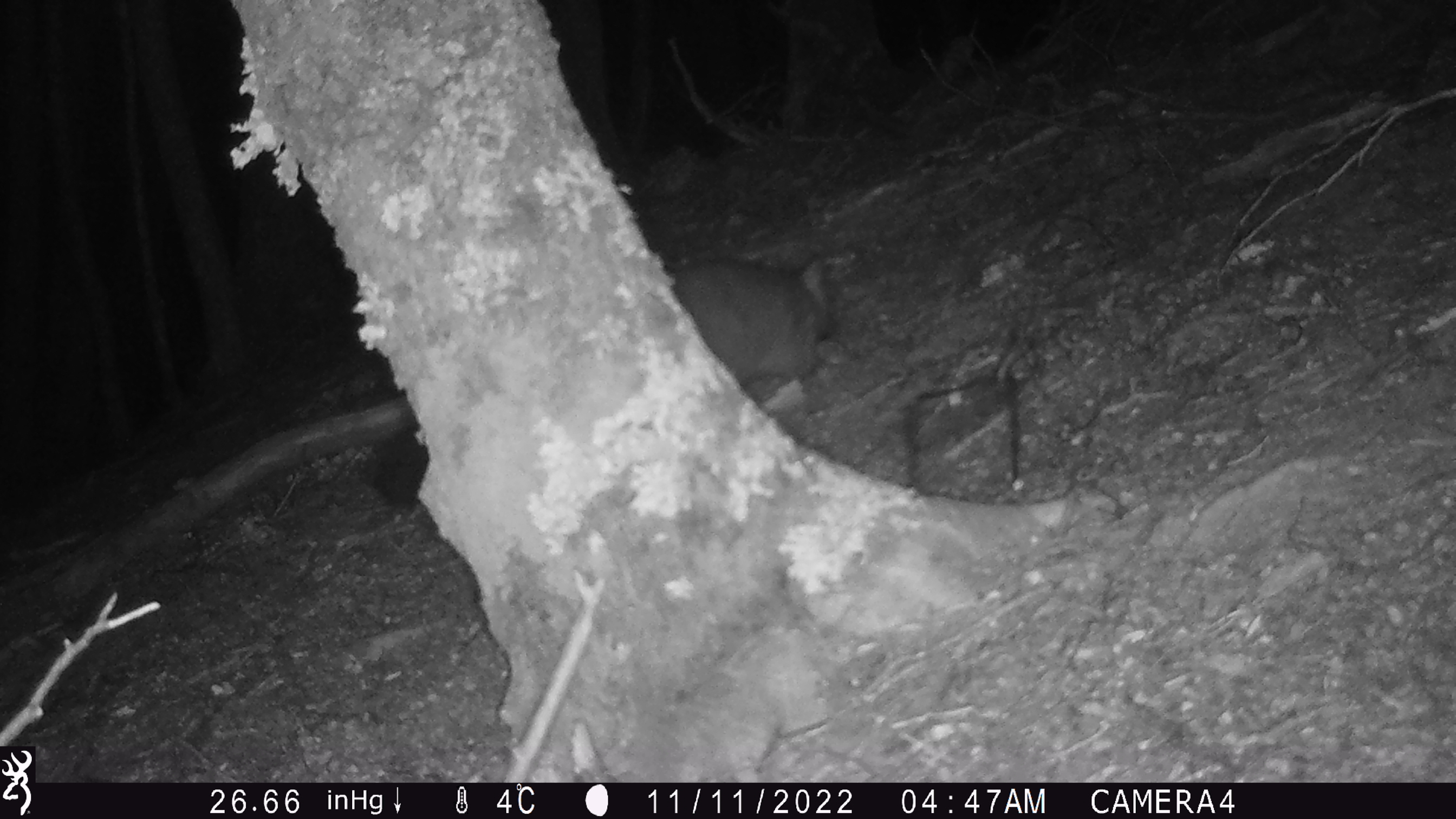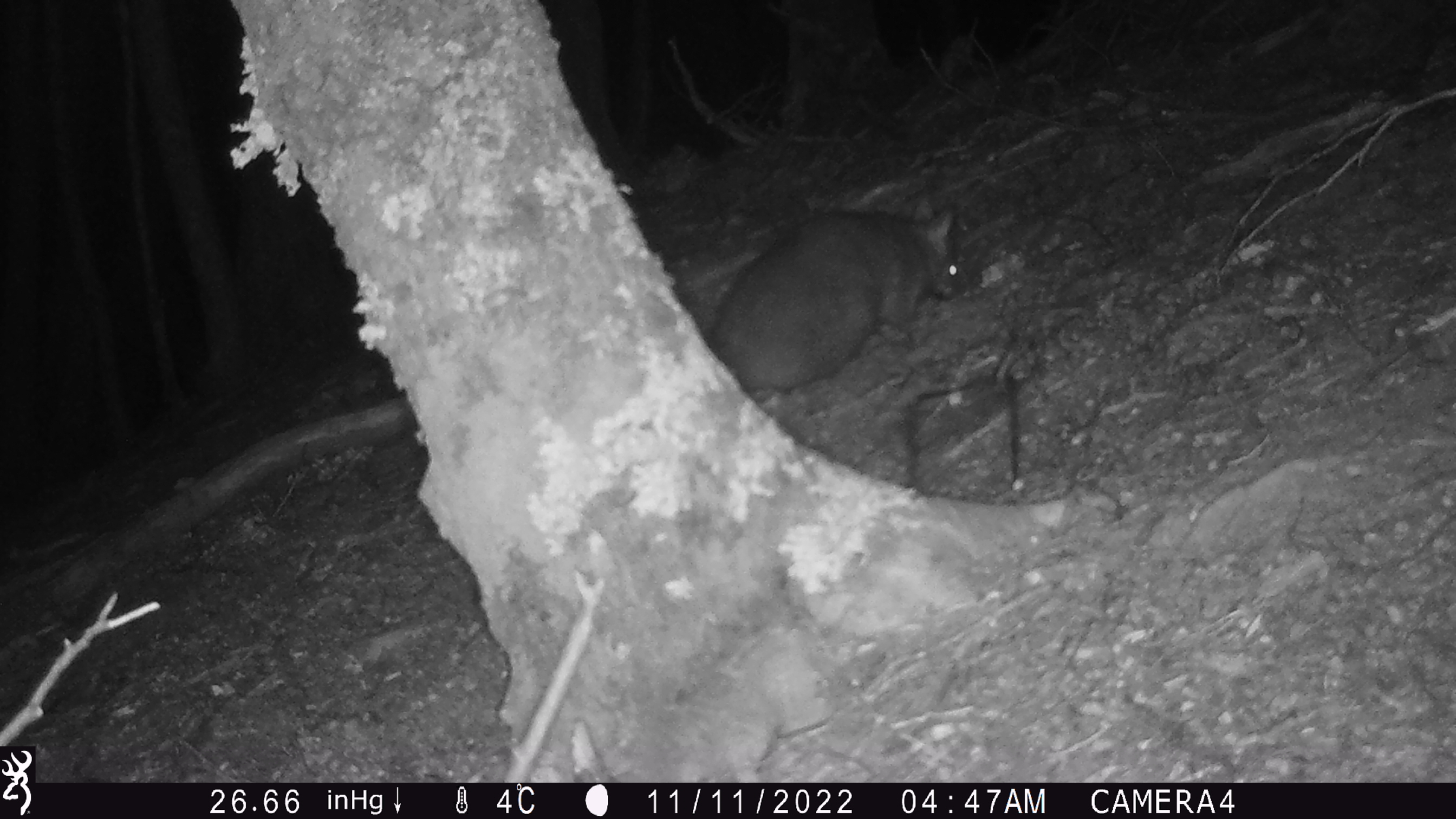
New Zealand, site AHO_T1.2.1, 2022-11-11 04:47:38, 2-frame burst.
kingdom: Animalia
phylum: Chordata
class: Mammalia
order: Diprotodontia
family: Phalangeridae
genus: Trichosurus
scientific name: Trichosurus vulpecula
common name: common brushtail possum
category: possum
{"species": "possum (common brushtail possum) (Trichosurus vulpecula)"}